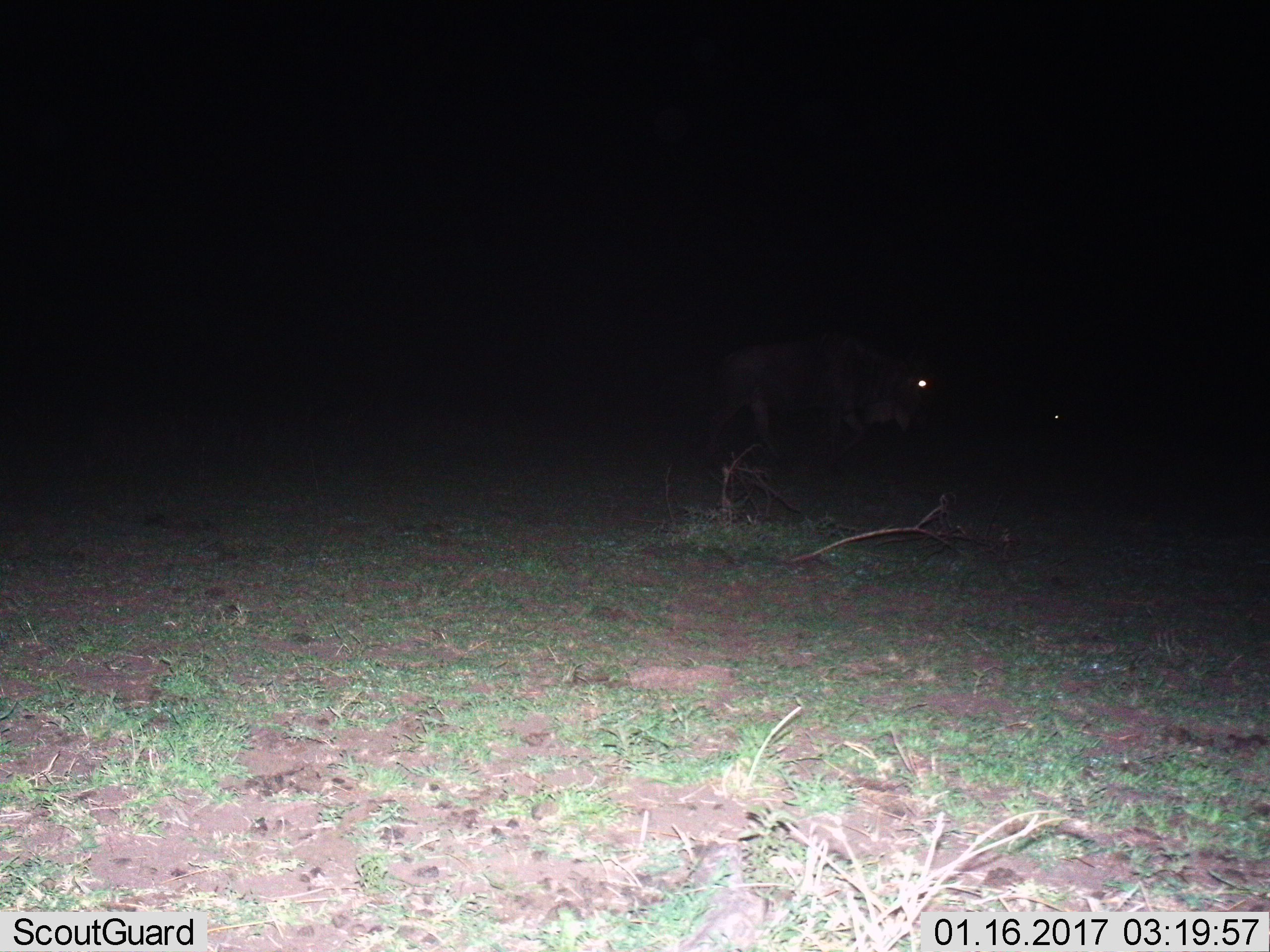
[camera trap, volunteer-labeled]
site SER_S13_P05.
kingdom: Animalia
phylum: Chordata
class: Mammalia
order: Artiodactyla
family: Bovidae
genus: Connochaetes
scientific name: Connochaetes taurinus taurinus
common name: blue wildebeest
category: wildebeestblue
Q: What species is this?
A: Wildebeestblue (blue wildebeest) (Connochaetes taurinus taurinus).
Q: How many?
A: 2.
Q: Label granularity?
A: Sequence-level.